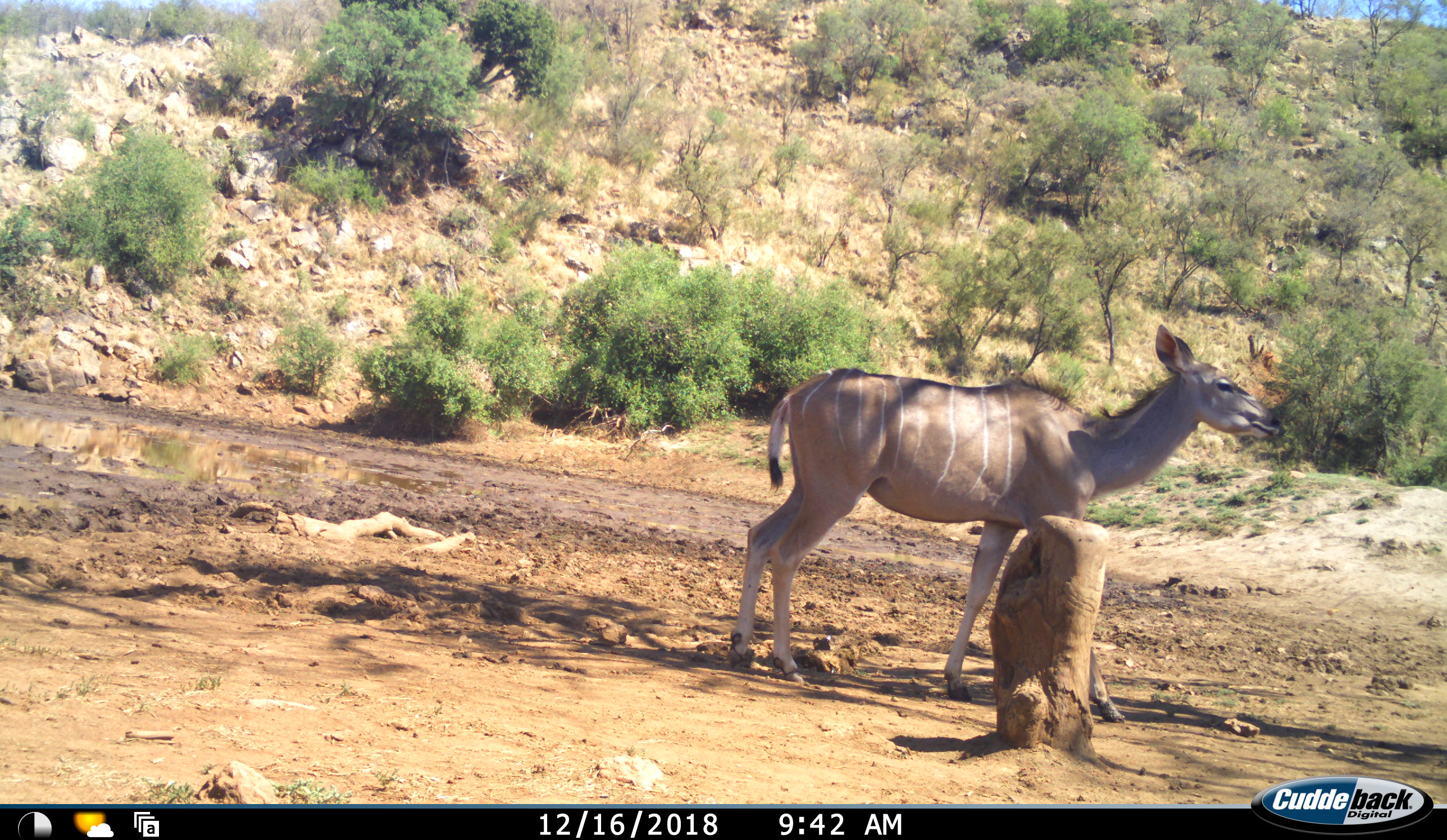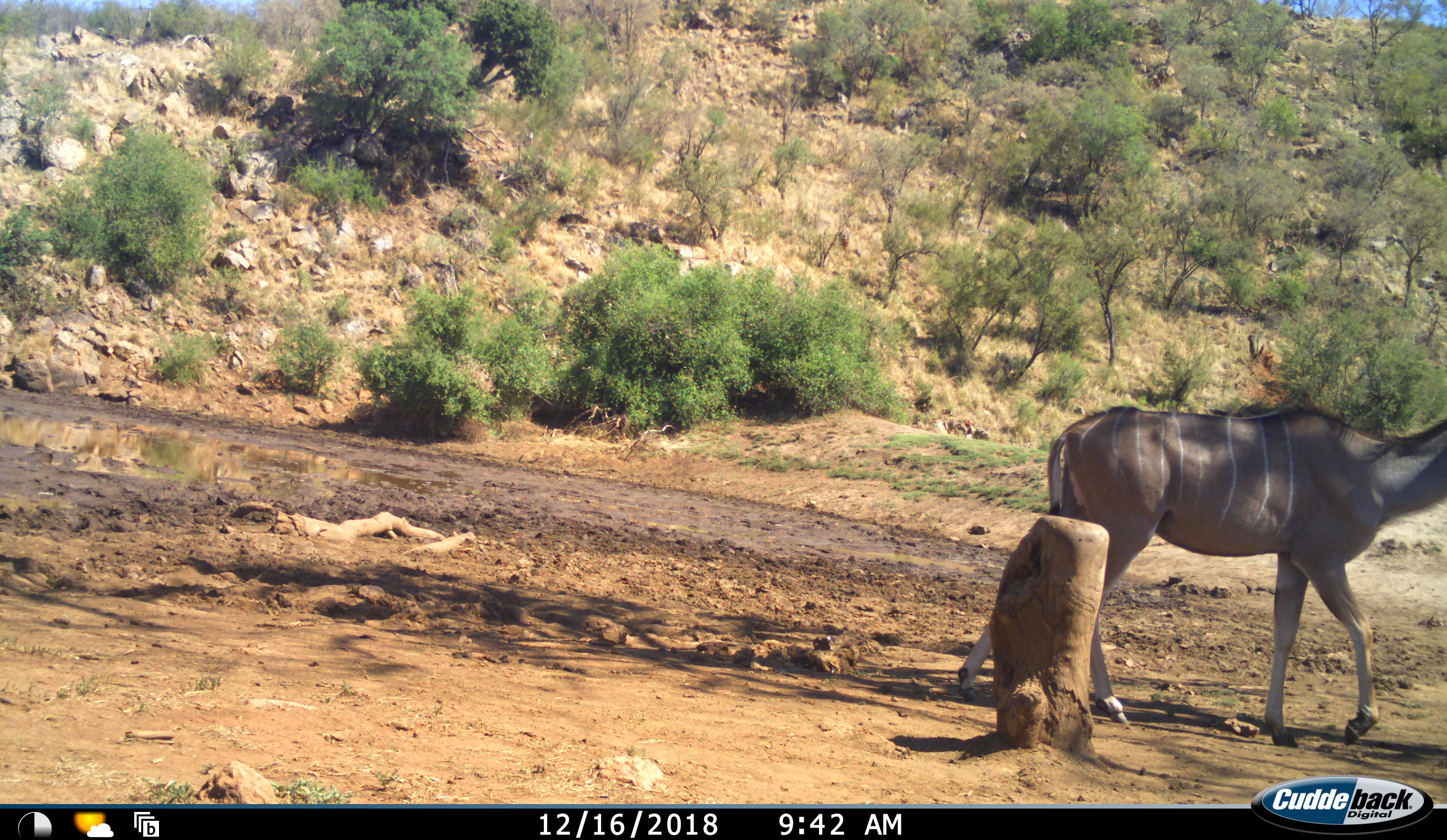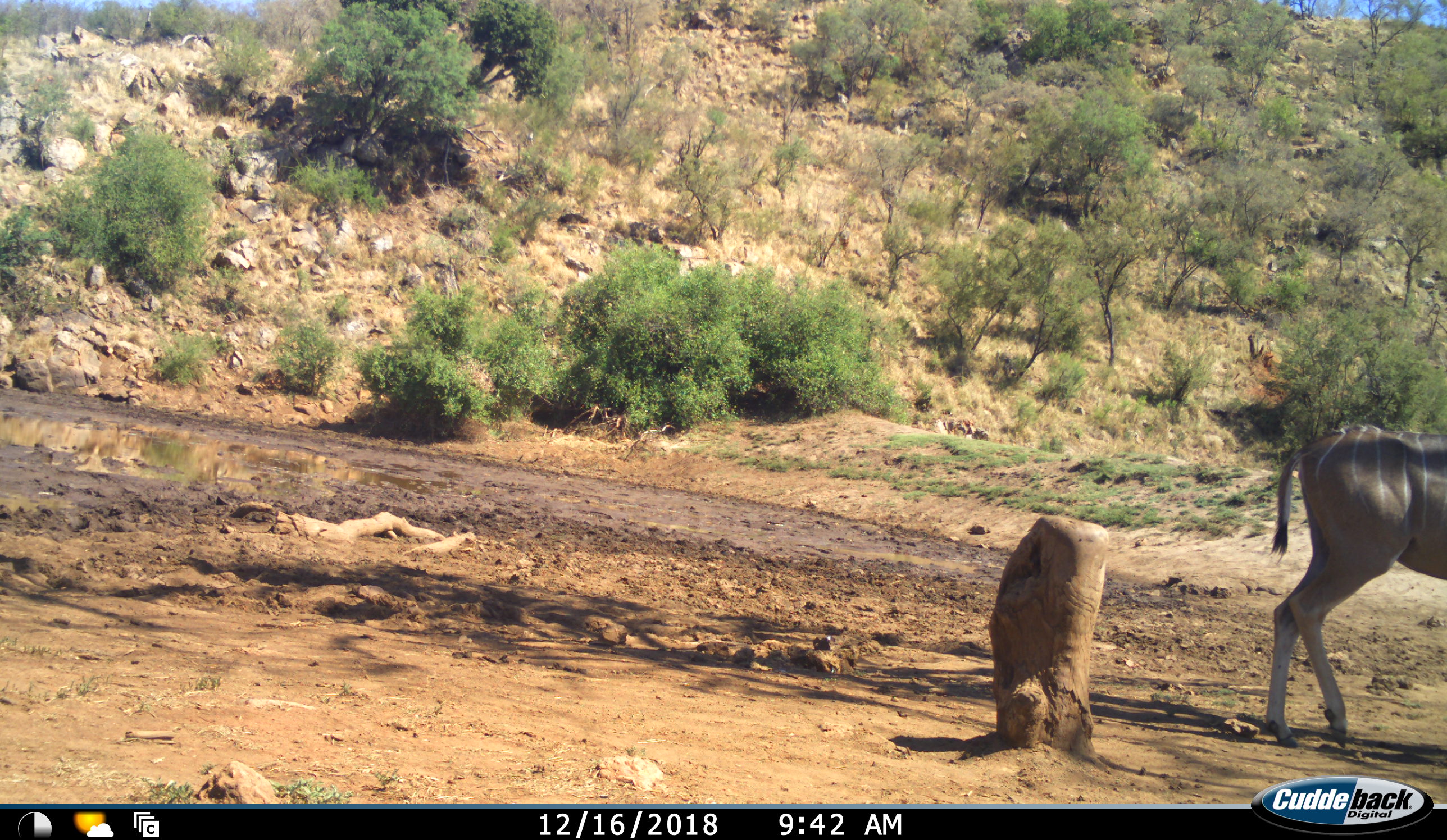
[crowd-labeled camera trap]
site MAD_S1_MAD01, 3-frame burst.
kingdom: Animalia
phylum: Chordata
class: Mammalia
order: Artiodactyla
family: Bovidae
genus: Tragelaphus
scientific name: Tragelaphus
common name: kudu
Kudu (Tragelaphus), count 1. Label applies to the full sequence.